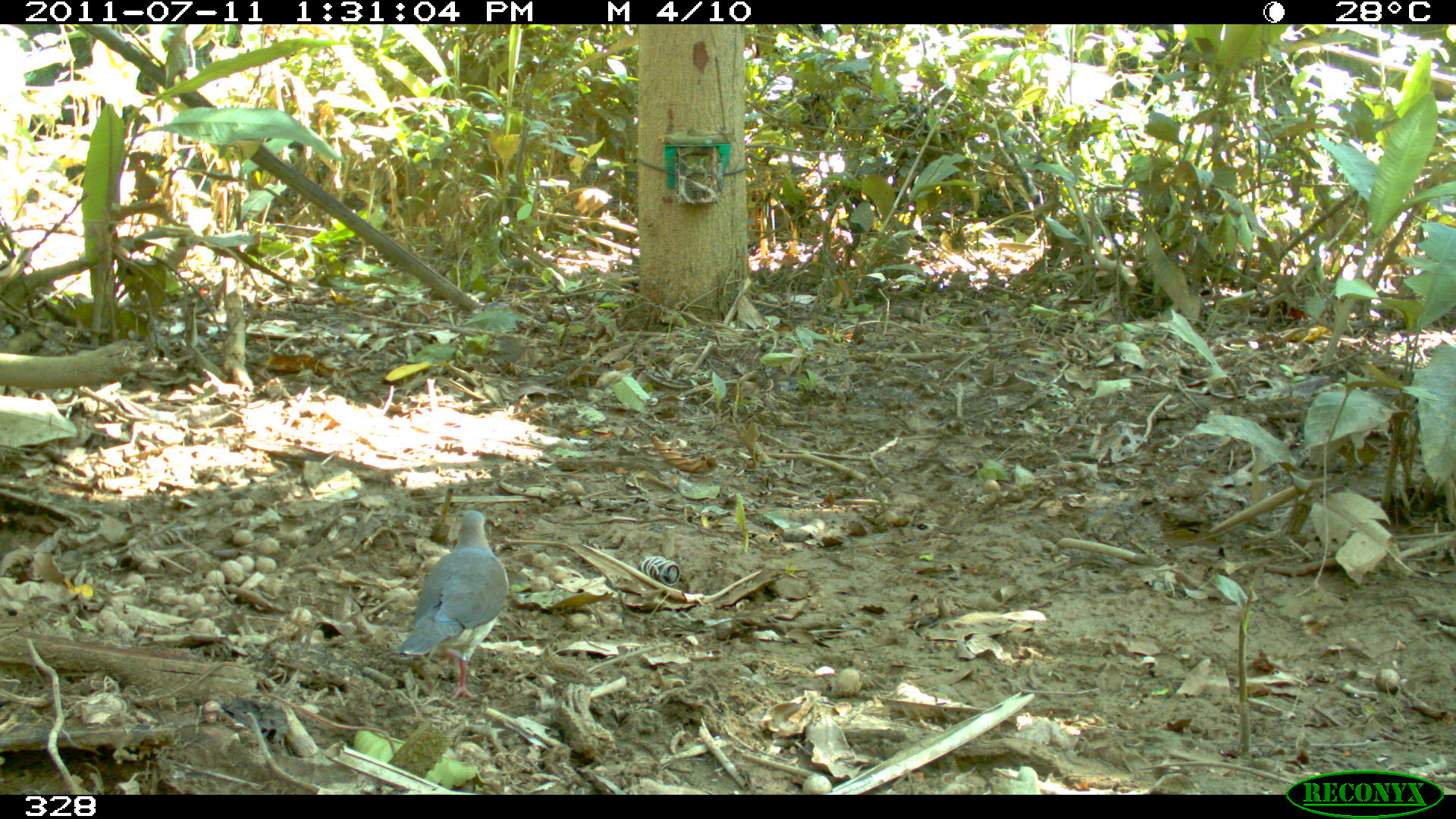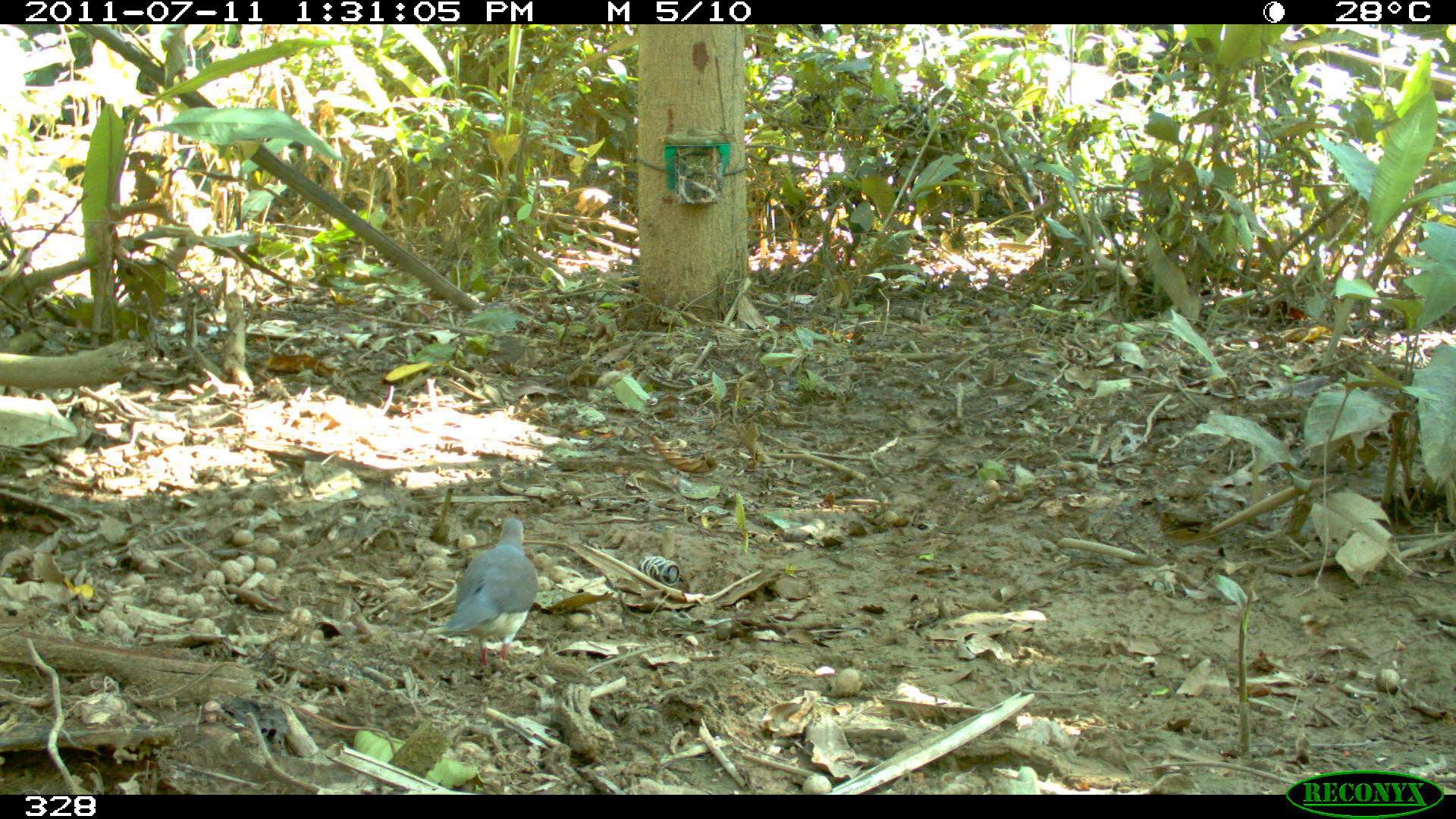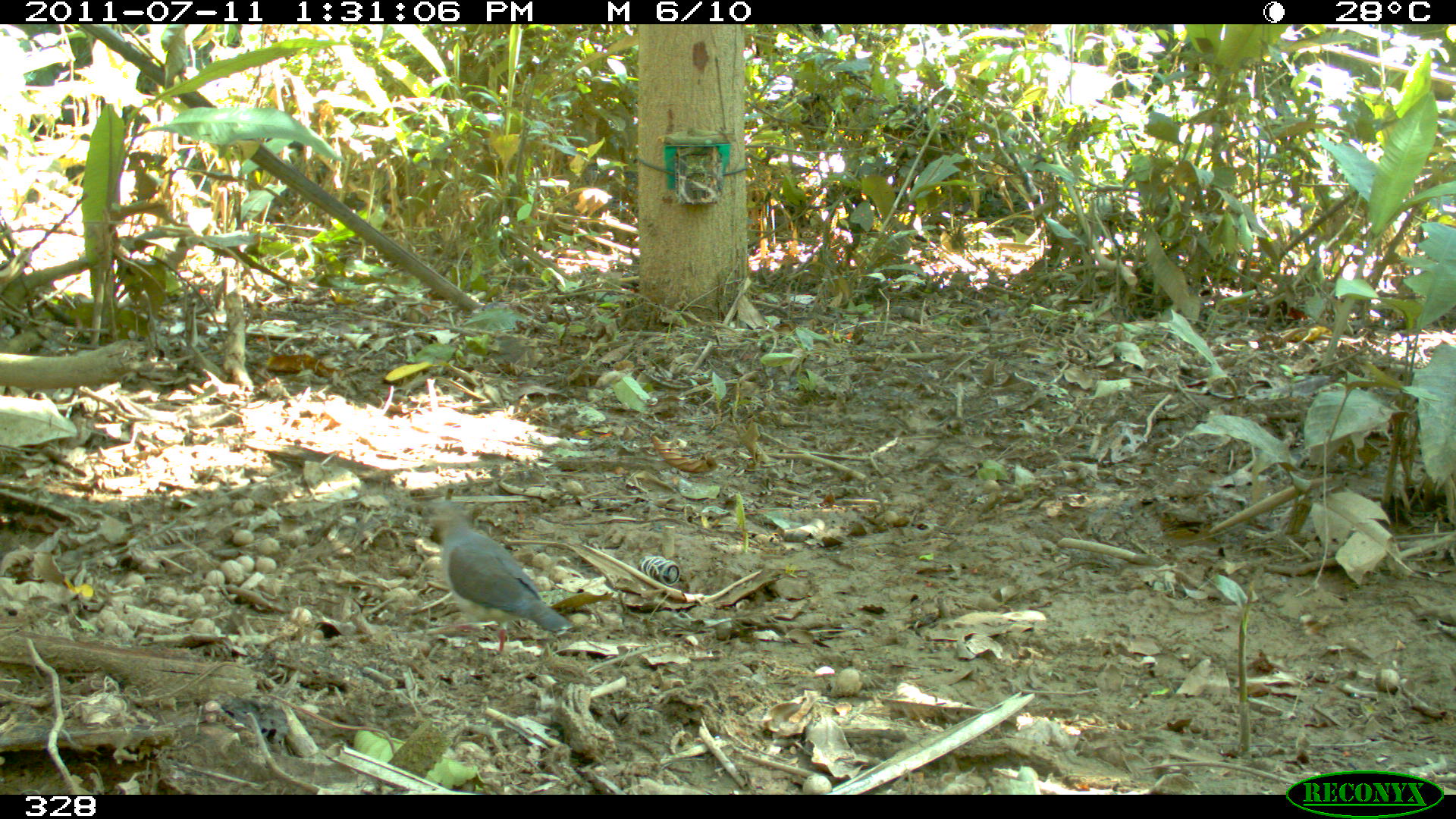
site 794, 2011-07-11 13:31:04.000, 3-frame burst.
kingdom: Animalia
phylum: Chordata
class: Aves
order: Columbiformes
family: Columbidae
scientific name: Columbidae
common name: dove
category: paloma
Paloma (dove) (Columbidae).